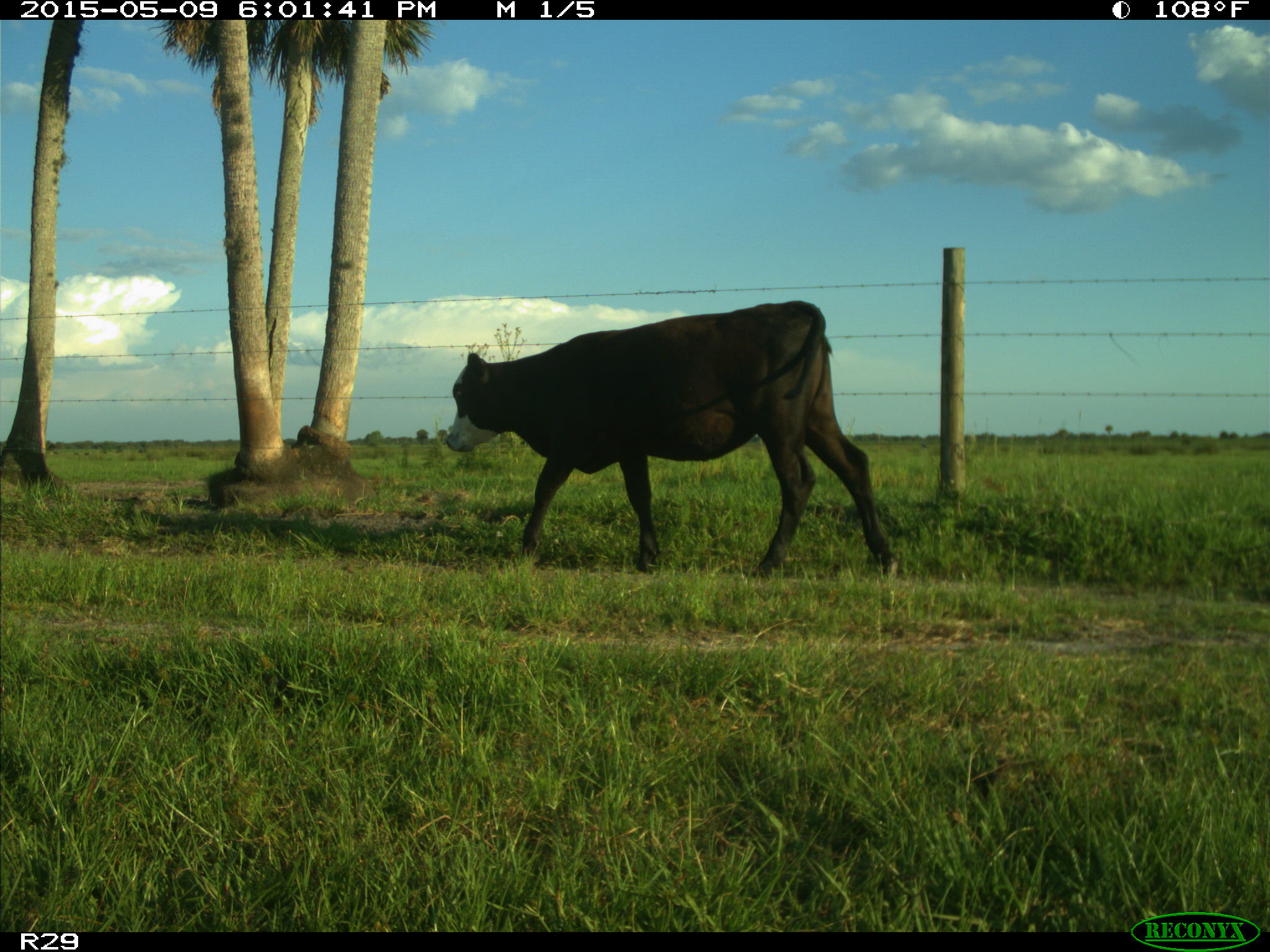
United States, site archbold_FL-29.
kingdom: Animalia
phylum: Chordata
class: Mammalia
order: Artiodactyla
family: Bovidae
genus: Bos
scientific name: Bos taurus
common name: domestic cow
Bos taurus (domestic cow).